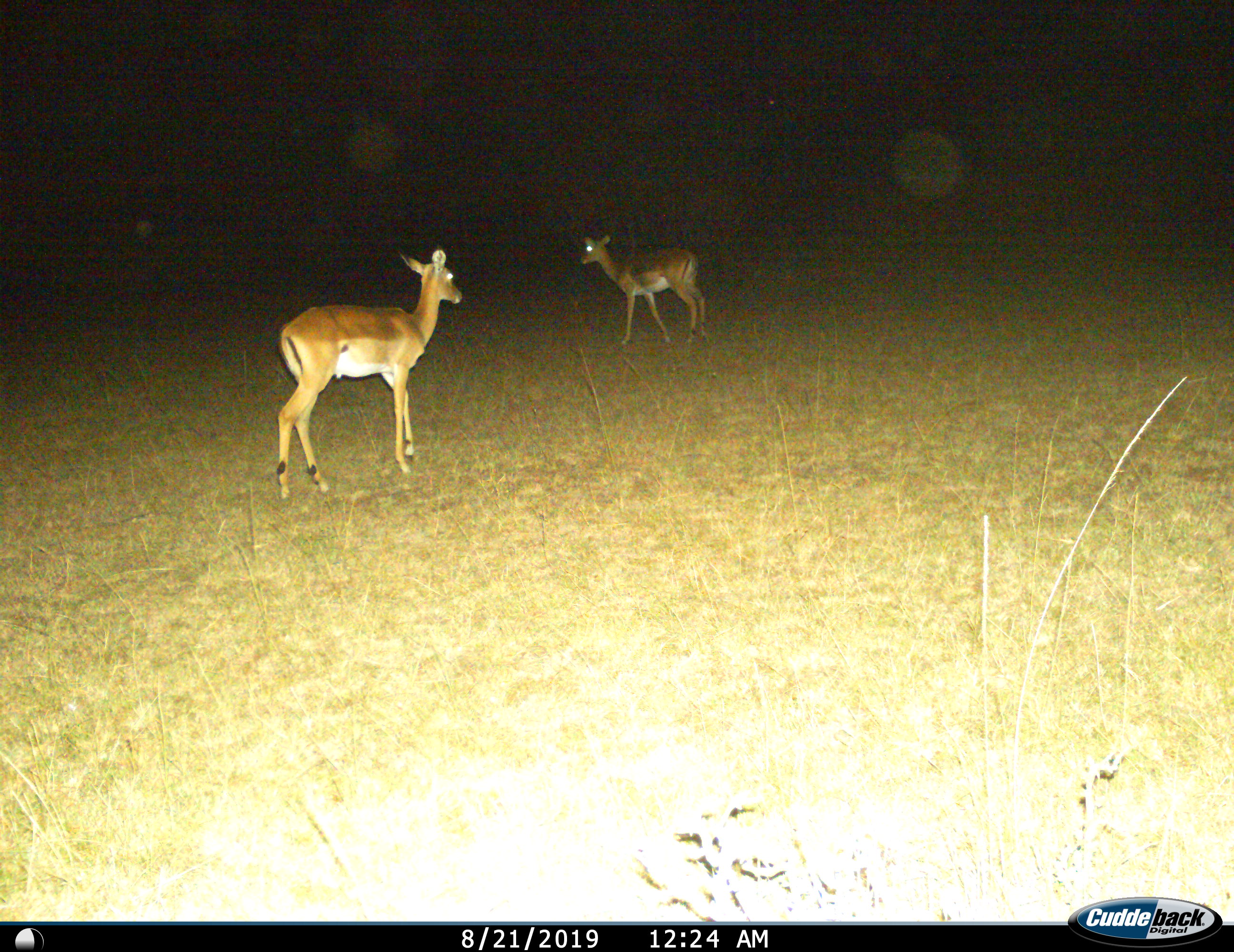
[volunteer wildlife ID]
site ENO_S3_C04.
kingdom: Animalia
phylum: Chordata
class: Mammalia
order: Artiodactyla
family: Bovidae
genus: Aepyceros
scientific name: Aepyceros melampus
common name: impala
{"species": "impala (Aepyceros melampus)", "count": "2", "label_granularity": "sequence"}